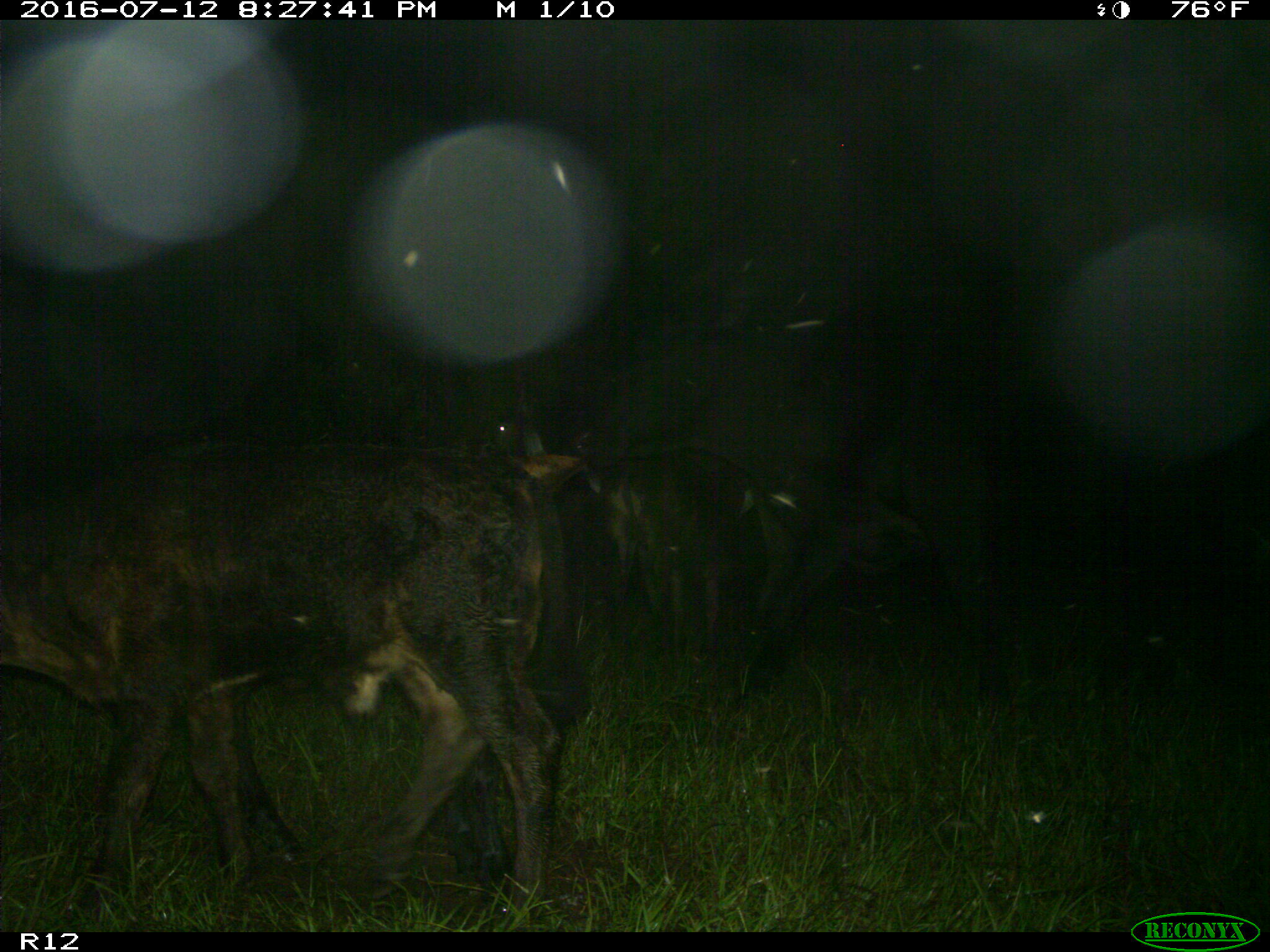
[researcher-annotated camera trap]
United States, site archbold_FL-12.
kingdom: Animalia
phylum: Chordata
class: Mammalia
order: Artiodactyla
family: Bovidae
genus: Bos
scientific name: Bos taurus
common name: domestic cow